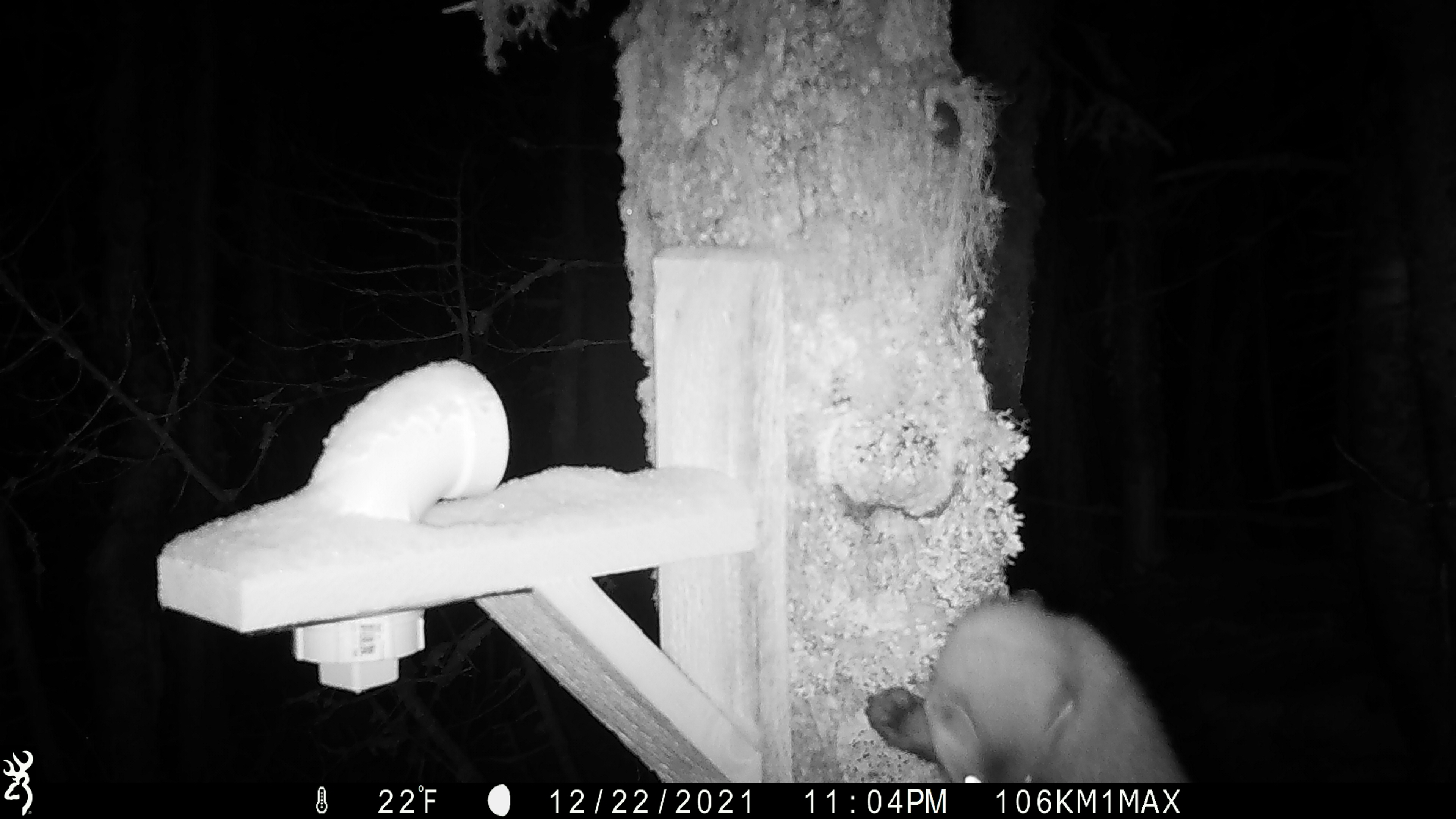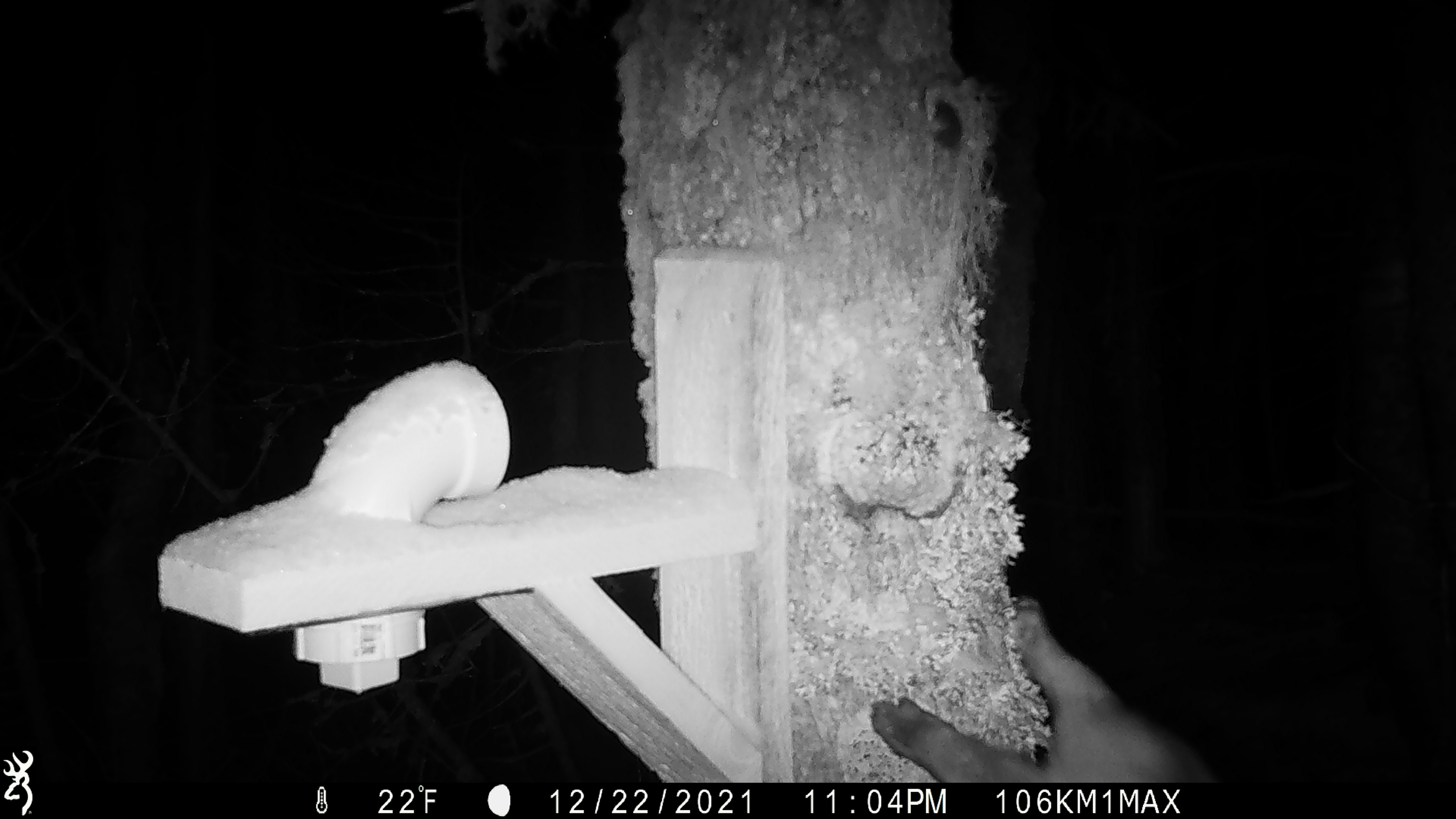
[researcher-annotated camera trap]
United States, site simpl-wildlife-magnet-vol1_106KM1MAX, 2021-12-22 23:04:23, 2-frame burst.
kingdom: Animalia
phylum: Chordata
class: Mammalia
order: Carnivora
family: Mustelidae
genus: Martes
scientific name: Martes americana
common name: american marten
American marten (Martes americana).